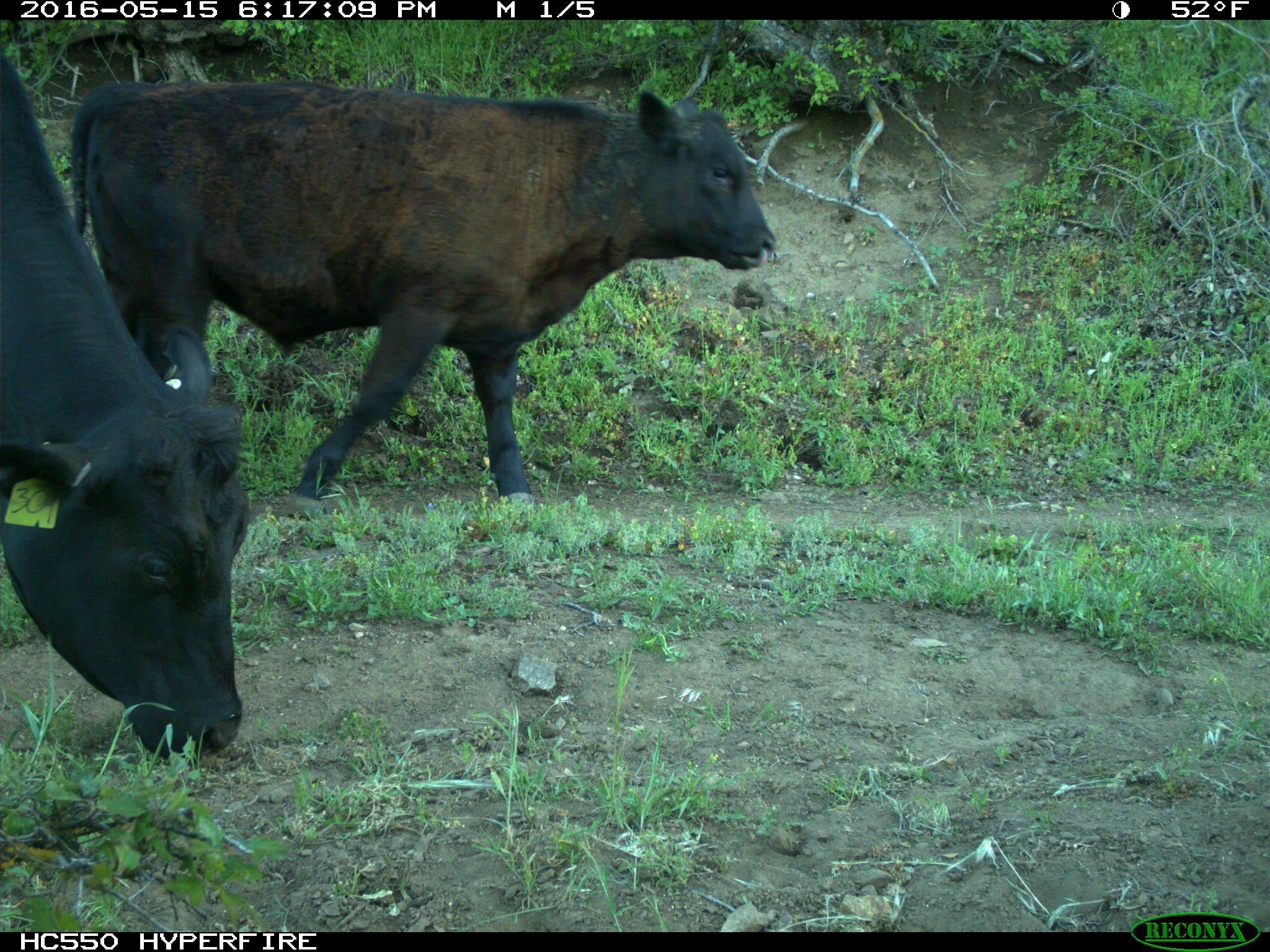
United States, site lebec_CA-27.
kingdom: Animalia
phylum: Chordata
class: Mammalia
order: Artiodactyla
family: Bovidae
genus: Bos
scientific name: Bos taurus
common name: domestic cow